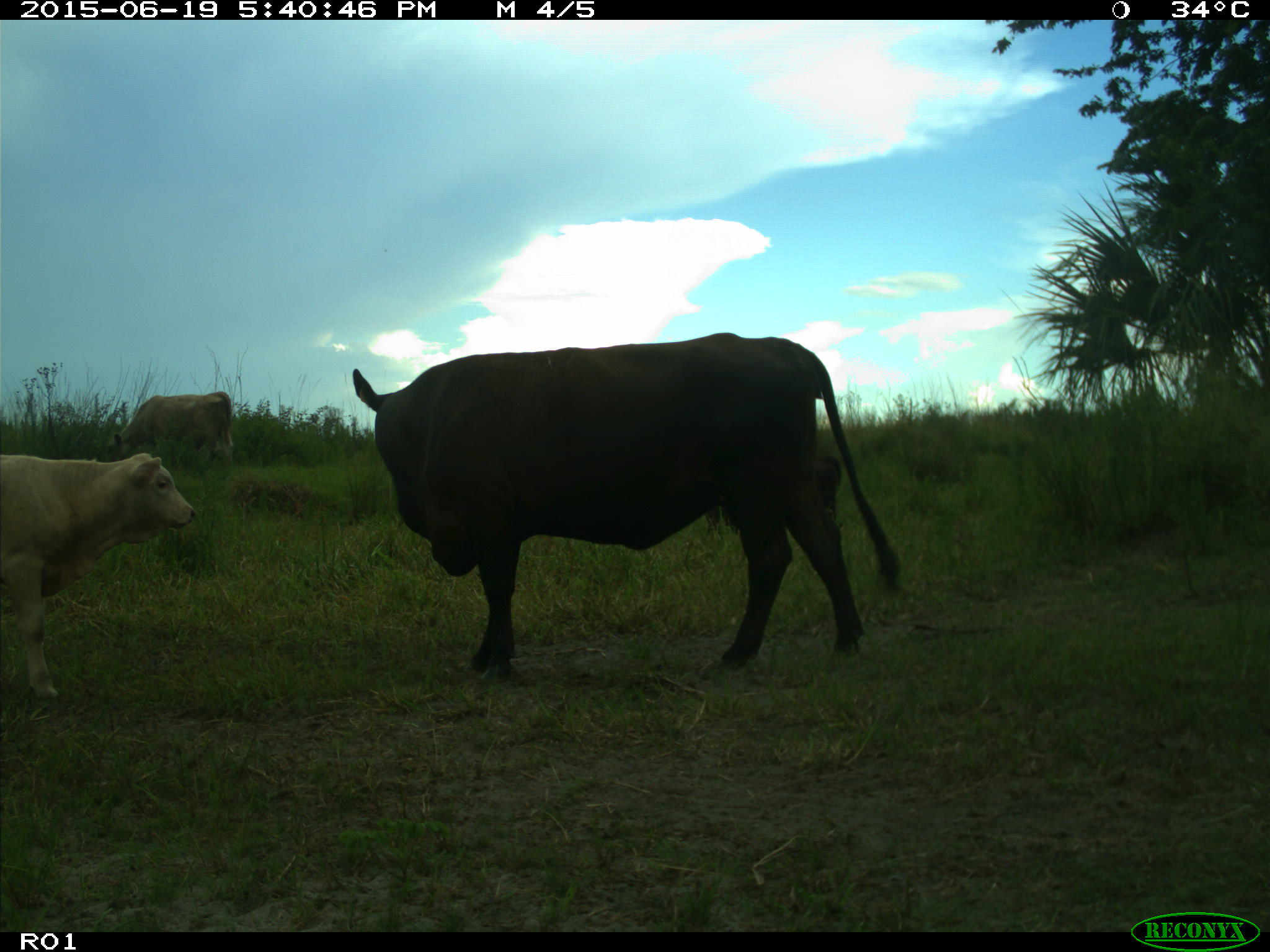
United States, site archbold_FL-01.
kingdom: Animalia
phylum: Chordata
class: Mammalia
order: Artiodactyla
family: Bovidae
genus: Bos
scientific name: Bos taurus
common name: domestic cow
Bos taurus (domestic cow).